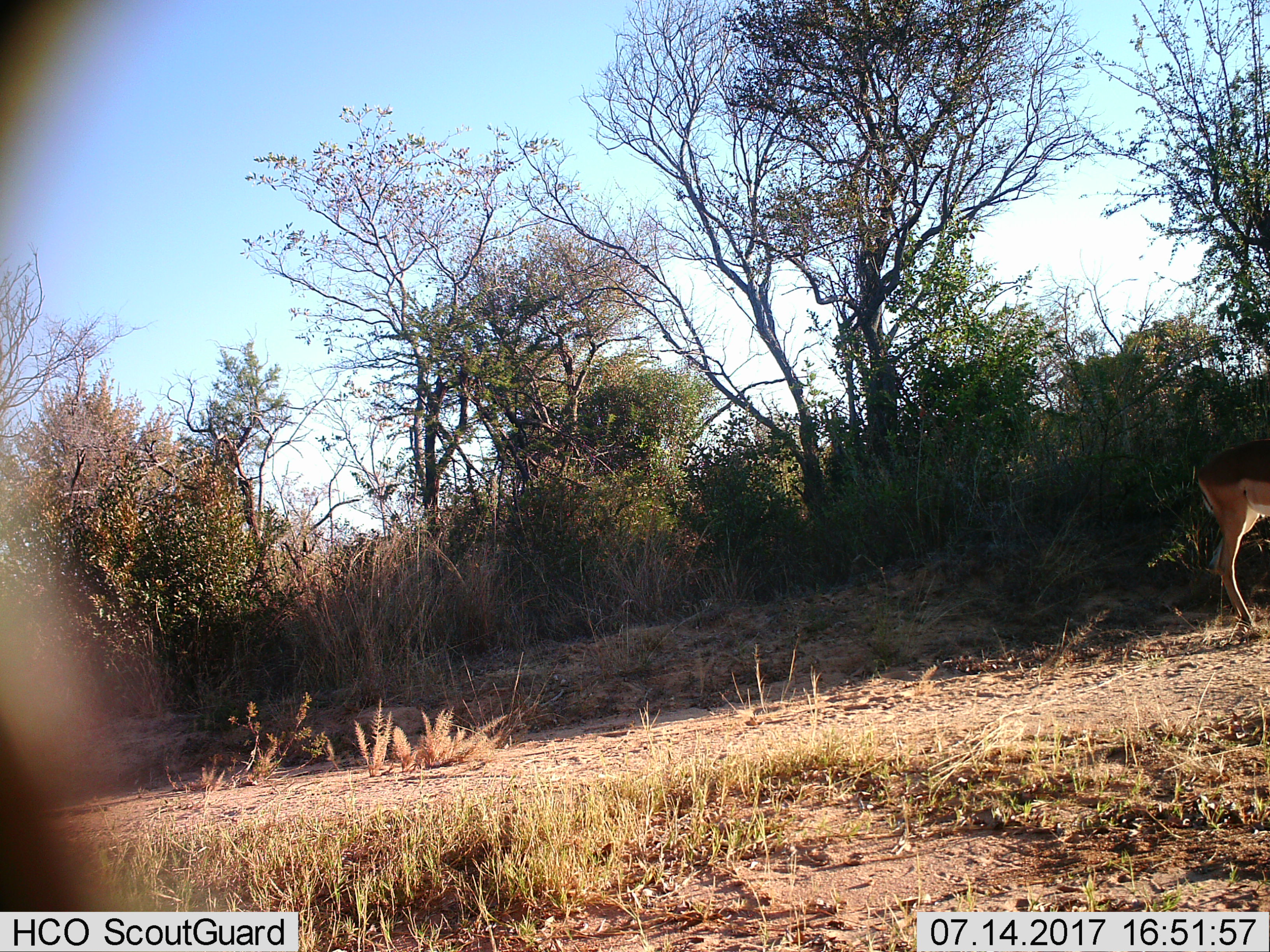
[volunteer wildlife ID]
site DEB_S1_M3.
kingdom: Animalia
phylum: Chordata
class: Mammalia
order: Artiodactyla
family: Bovidae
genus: Aepyceros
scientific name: Aepyceros melampus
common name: impala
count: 1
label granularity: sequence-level